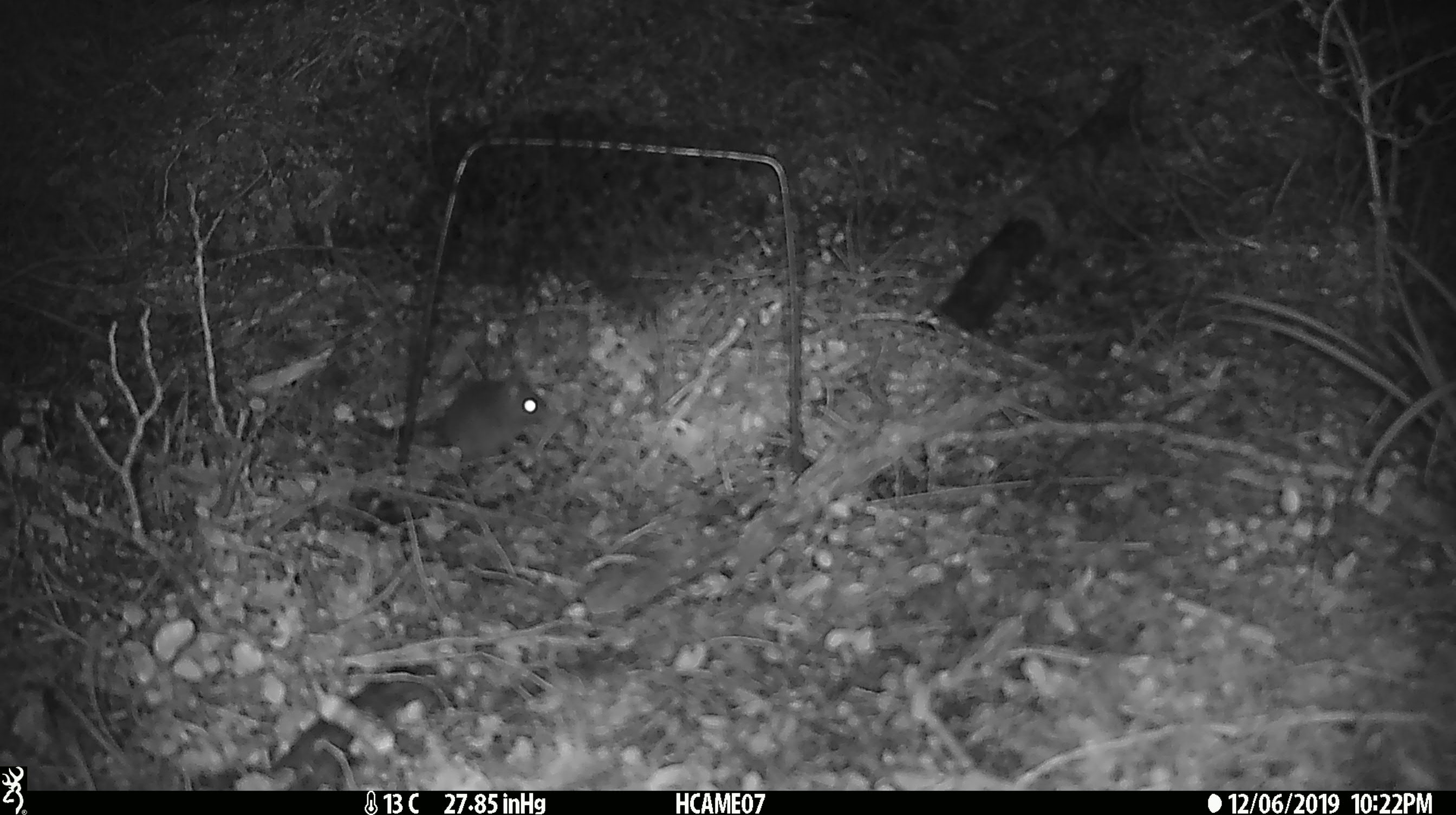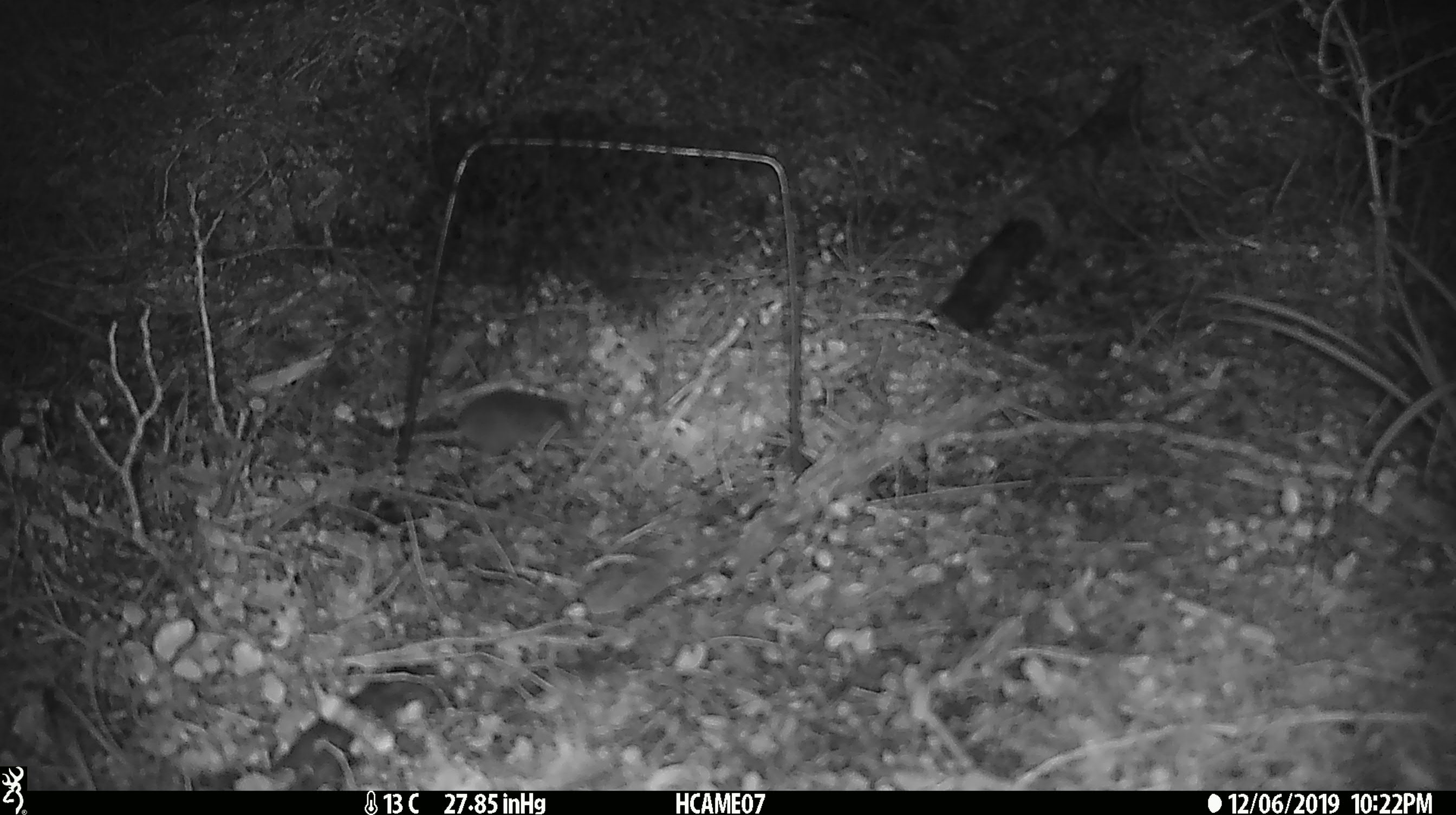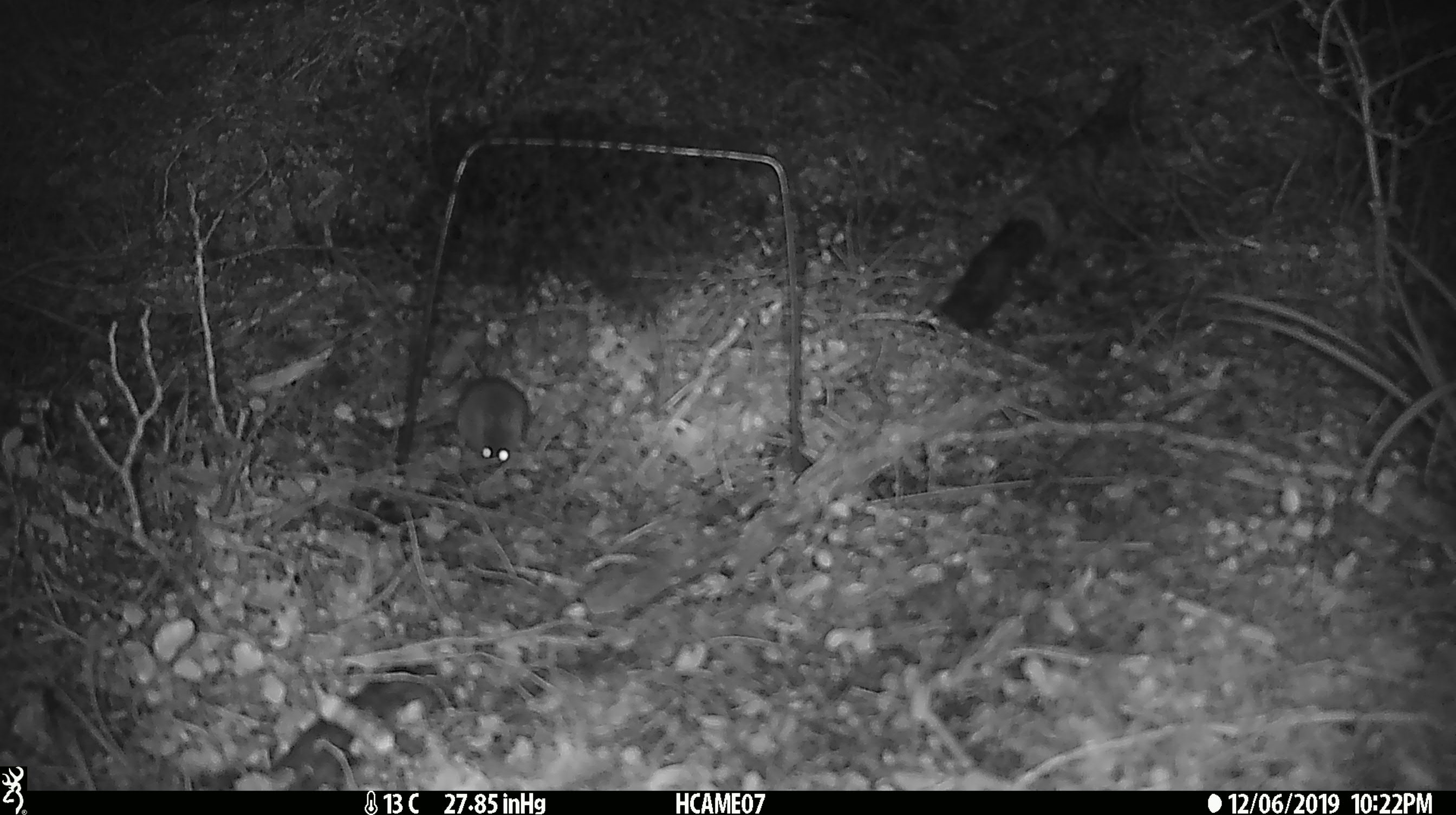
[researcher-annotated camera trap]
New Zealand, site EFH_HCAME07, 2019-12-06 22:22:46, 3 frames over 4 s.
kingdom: Animalia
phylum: Chordata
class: Mammalia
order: Rodentia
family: Muridae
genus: Mus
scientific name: Mus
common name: mouse